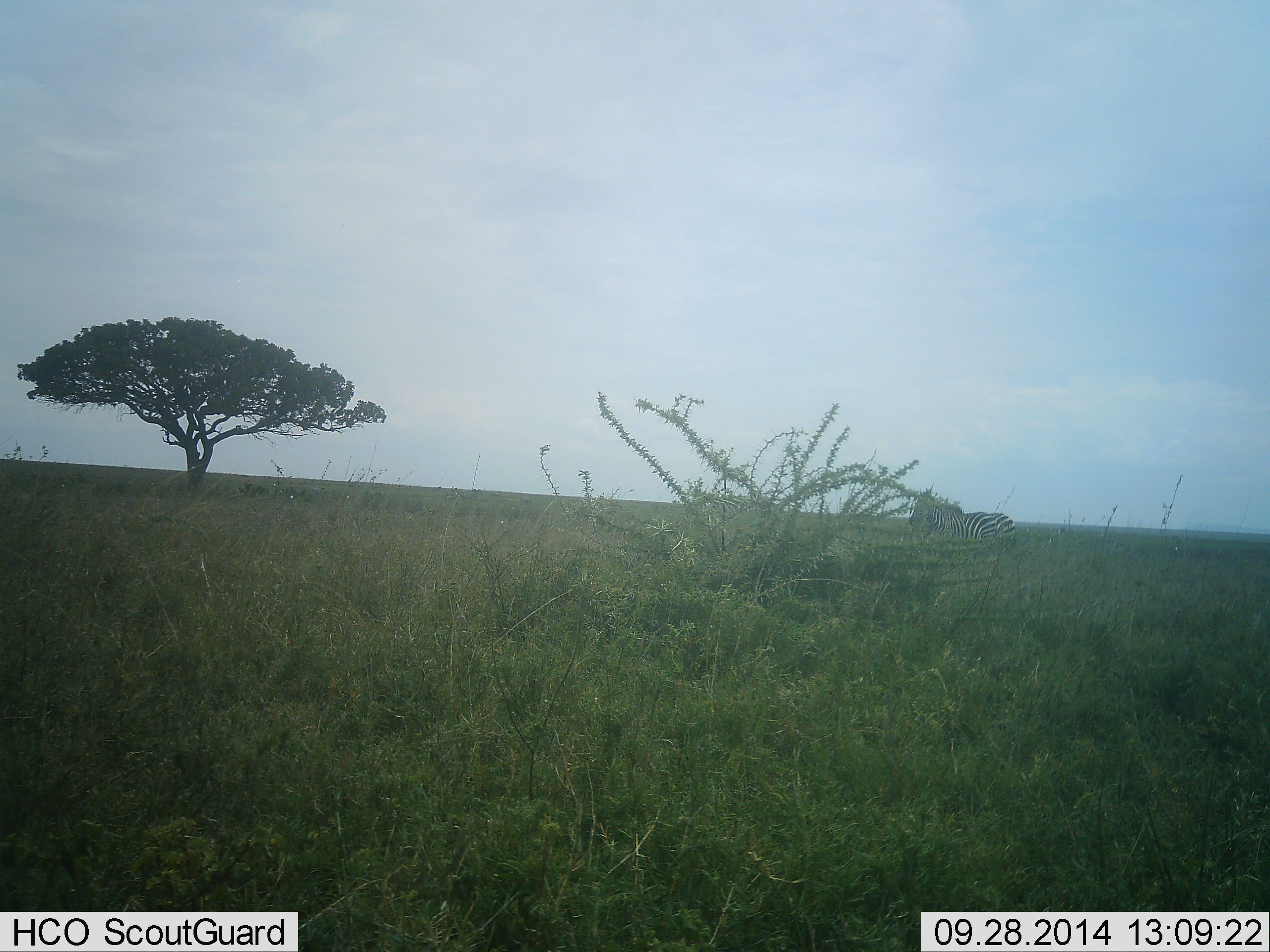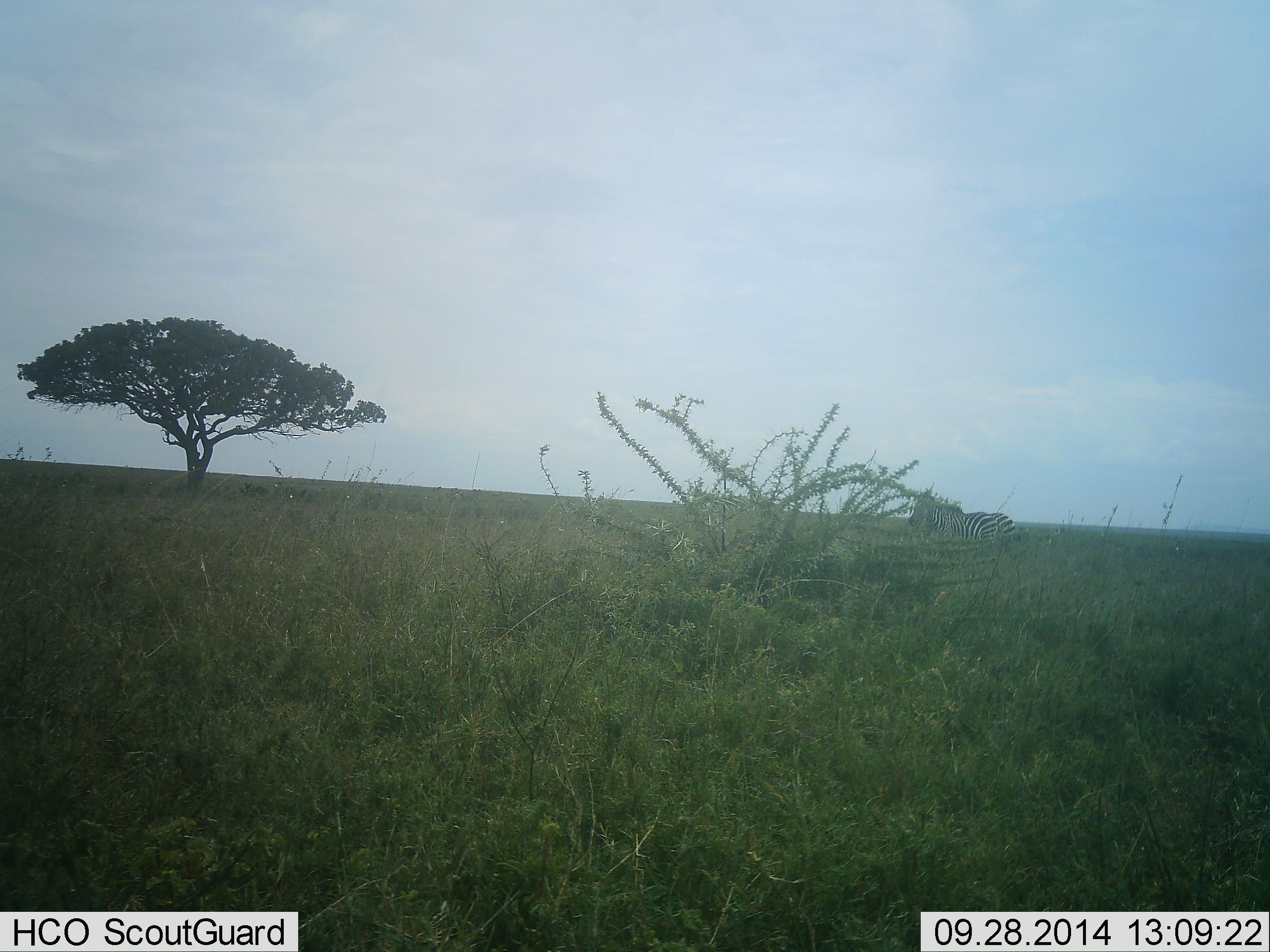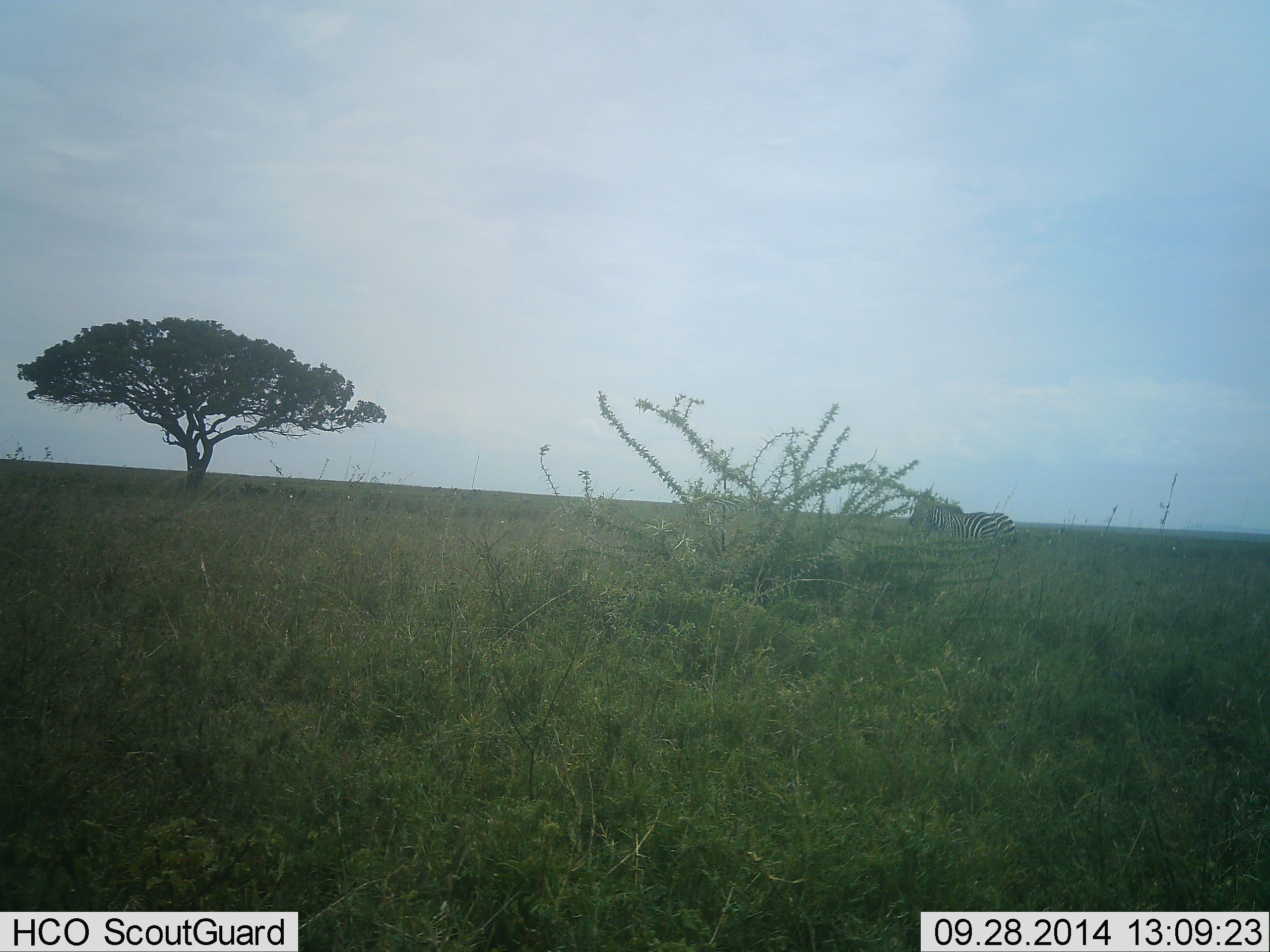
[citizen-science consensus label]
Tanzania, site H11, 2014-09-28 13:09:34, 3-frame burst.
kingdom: Animalia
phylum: Chordata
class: Mammalia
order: Perissodactyla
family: Equidae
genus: Equus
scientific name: Equus quagga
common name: plains zebra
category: zebra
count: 1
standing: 90%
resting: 20%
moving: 0%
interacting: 0%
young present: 0%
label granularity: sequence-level